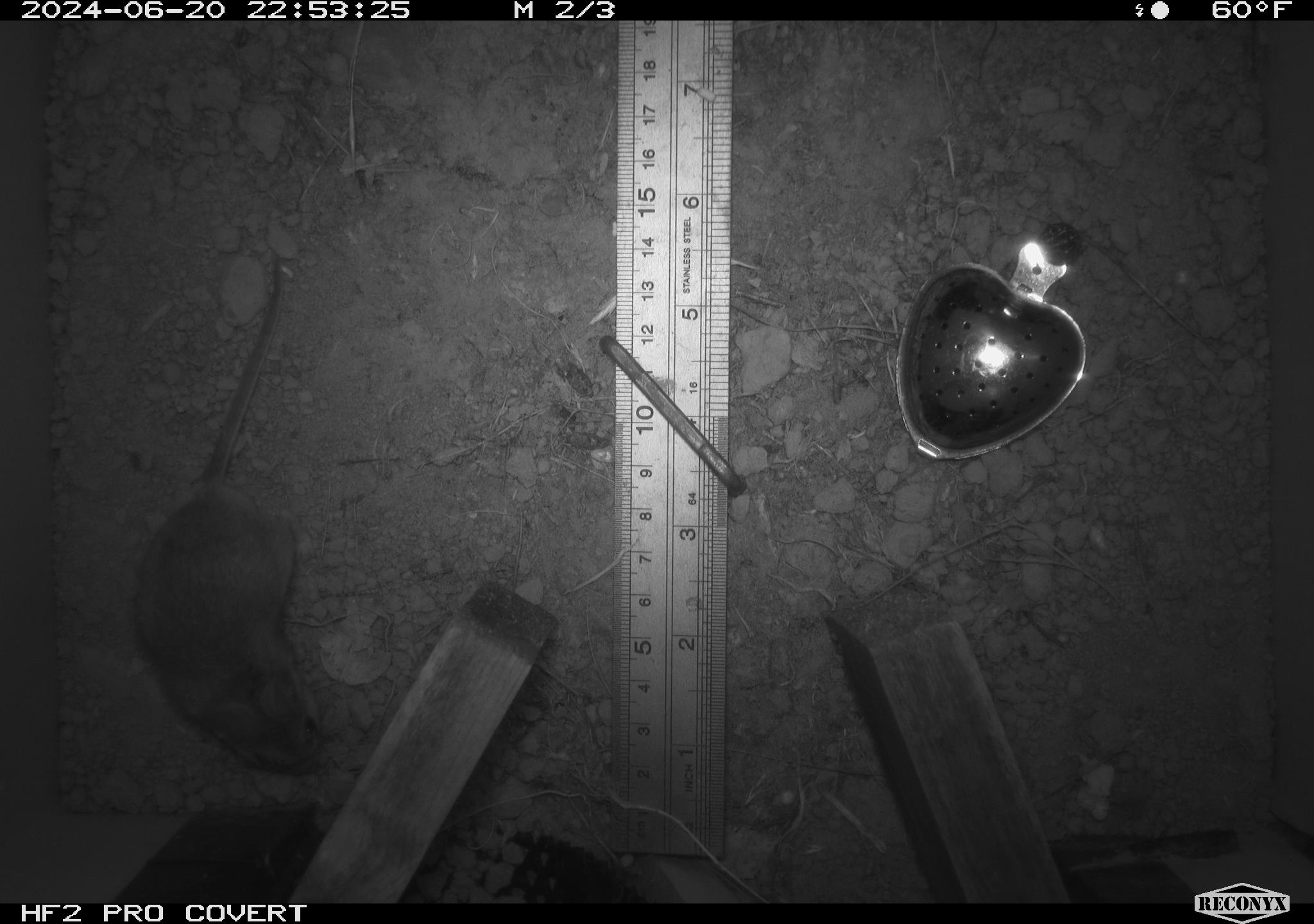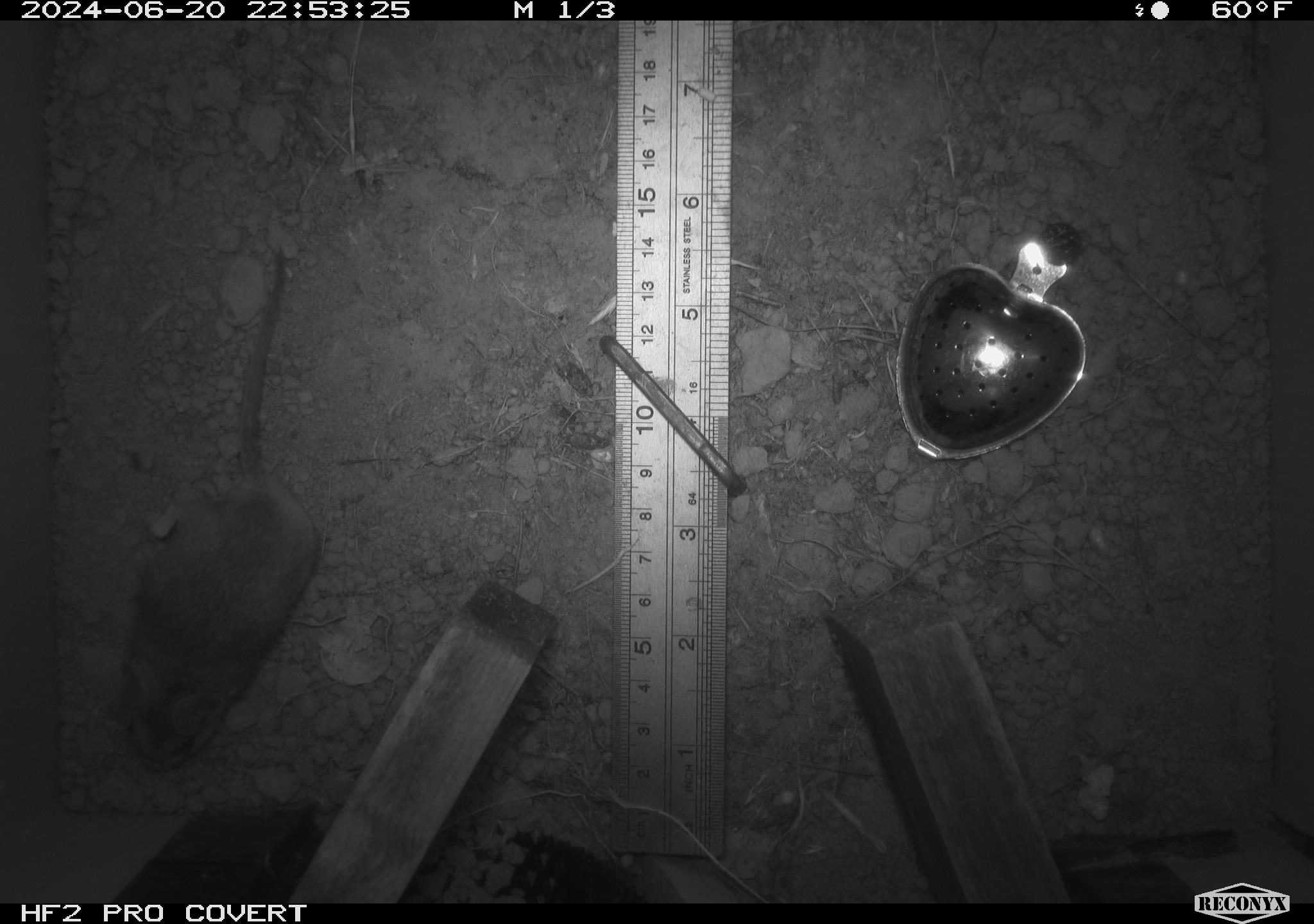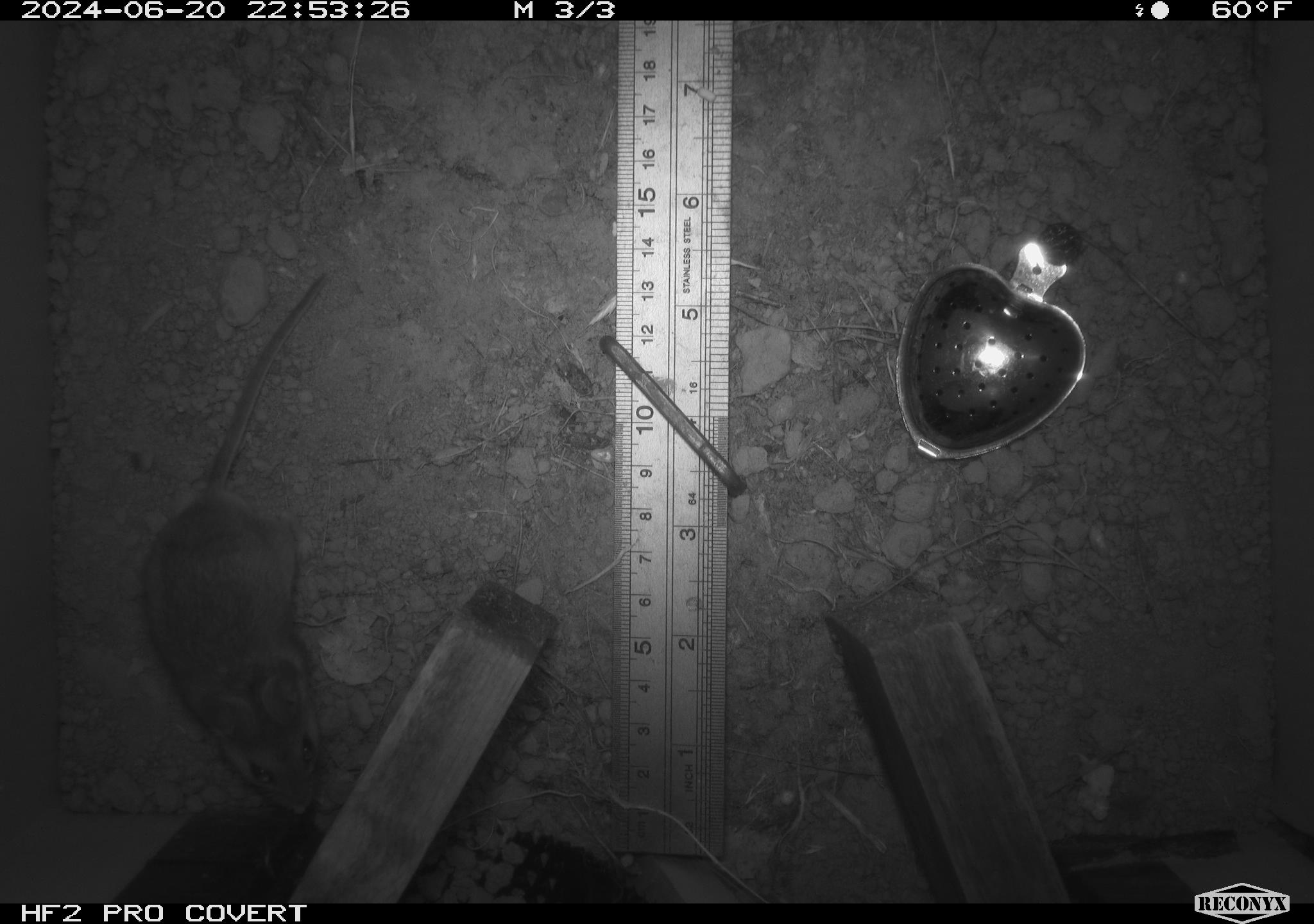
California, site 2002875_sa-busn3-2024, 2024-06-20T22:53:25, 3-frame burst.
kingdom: Animalia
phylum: Chordata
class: Mammalia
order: Rodentia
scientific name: Rodentia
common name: rodent